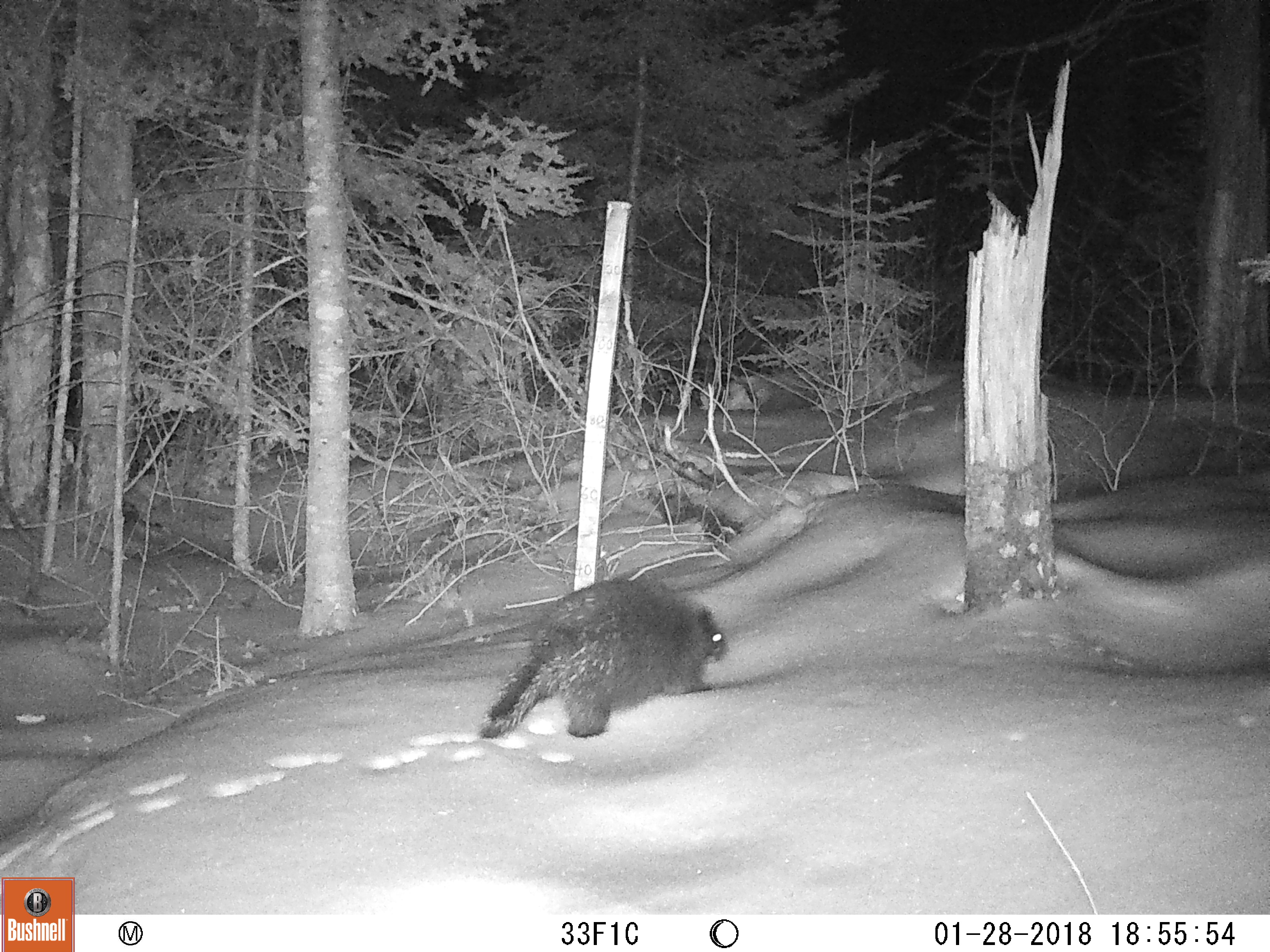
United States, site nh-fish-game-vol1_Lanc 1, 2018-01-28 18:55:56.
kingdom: Animalia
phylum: Chordata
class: Mammalia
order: Rodentia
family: Erethizontidae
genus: Erethizon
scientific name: Erethizon dorsatum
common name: porcupine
Porcupine (Erethizon dorsatum).